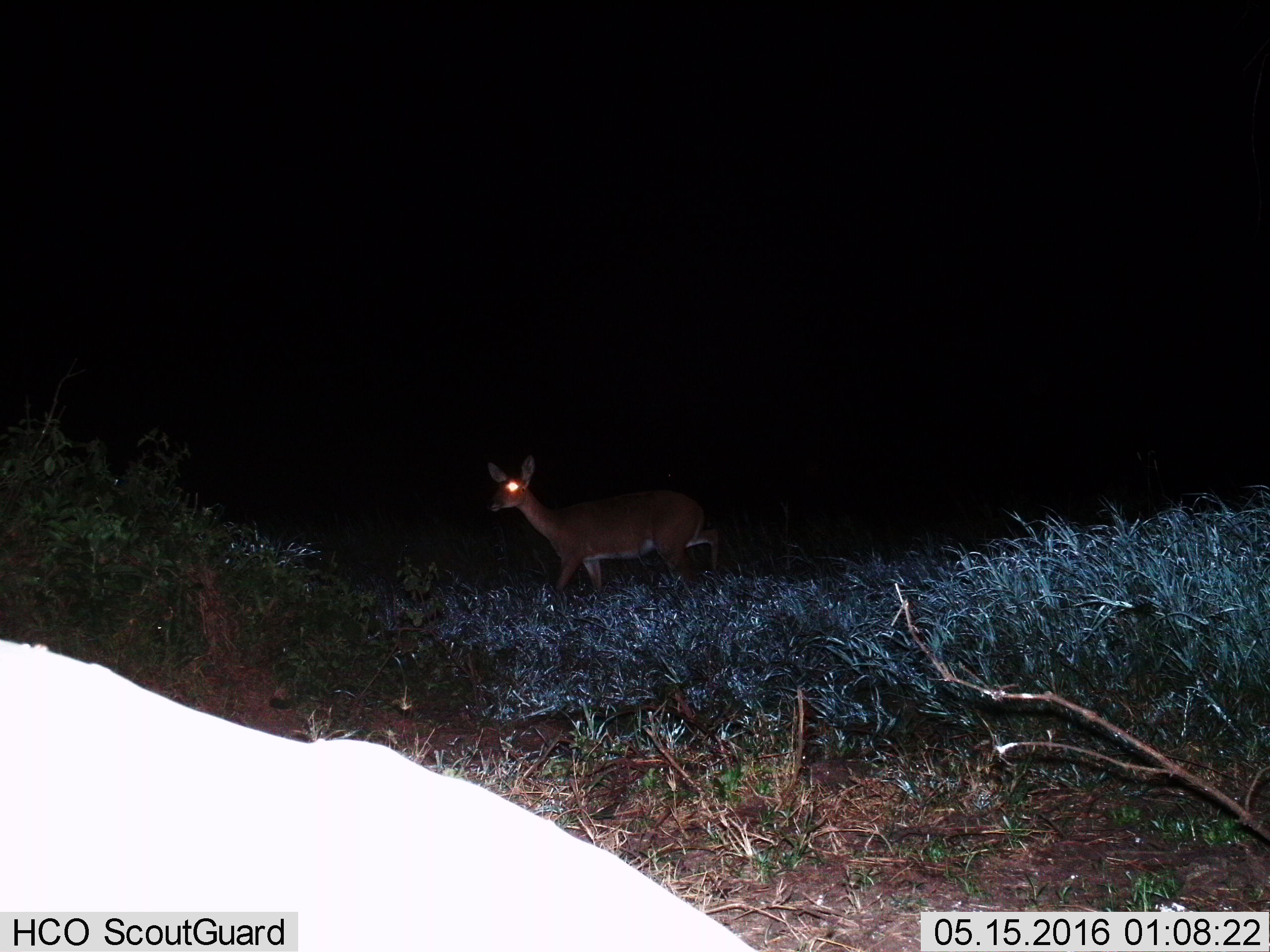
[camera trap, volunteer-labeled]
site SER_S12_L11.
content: unidentified animal